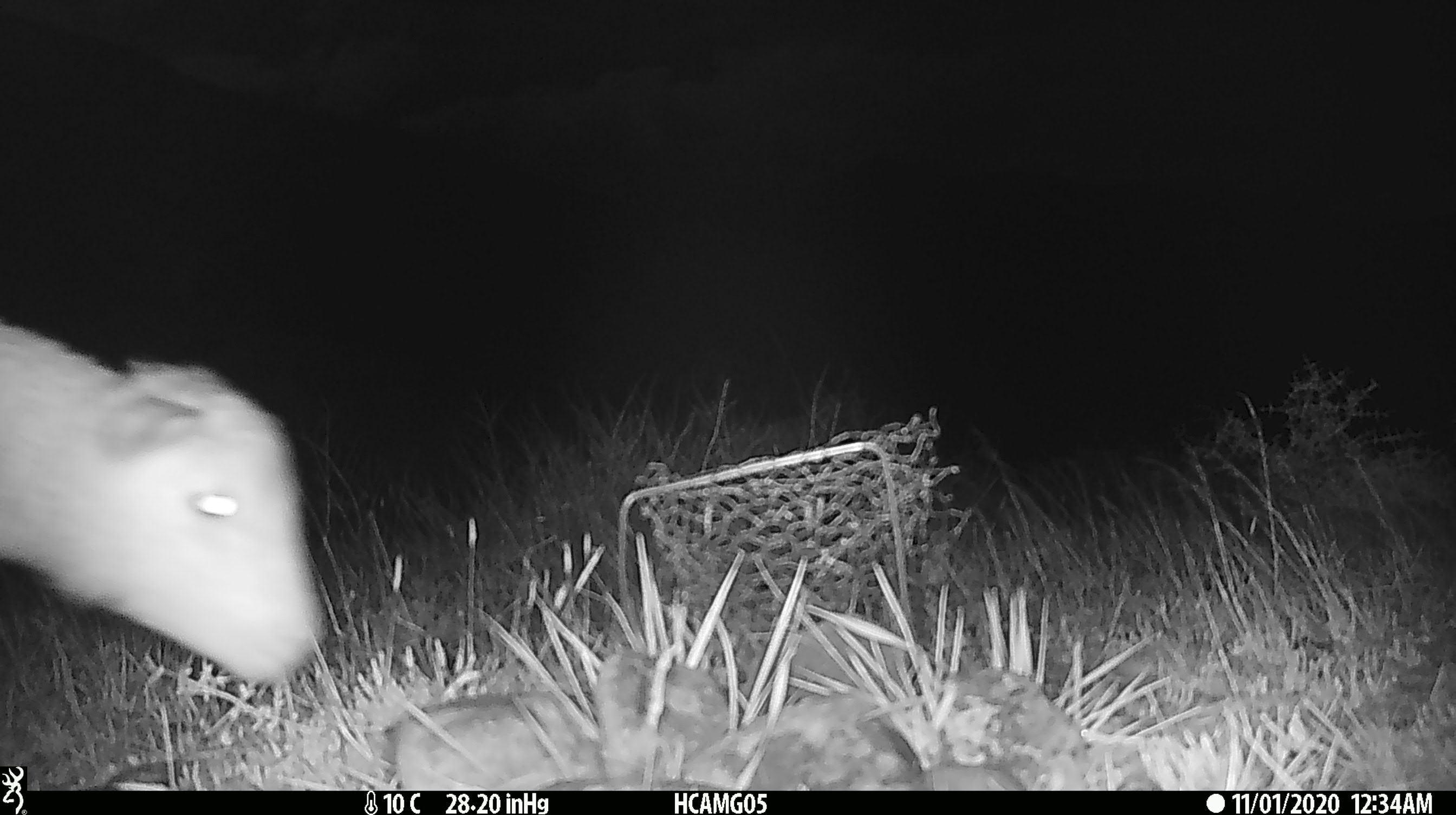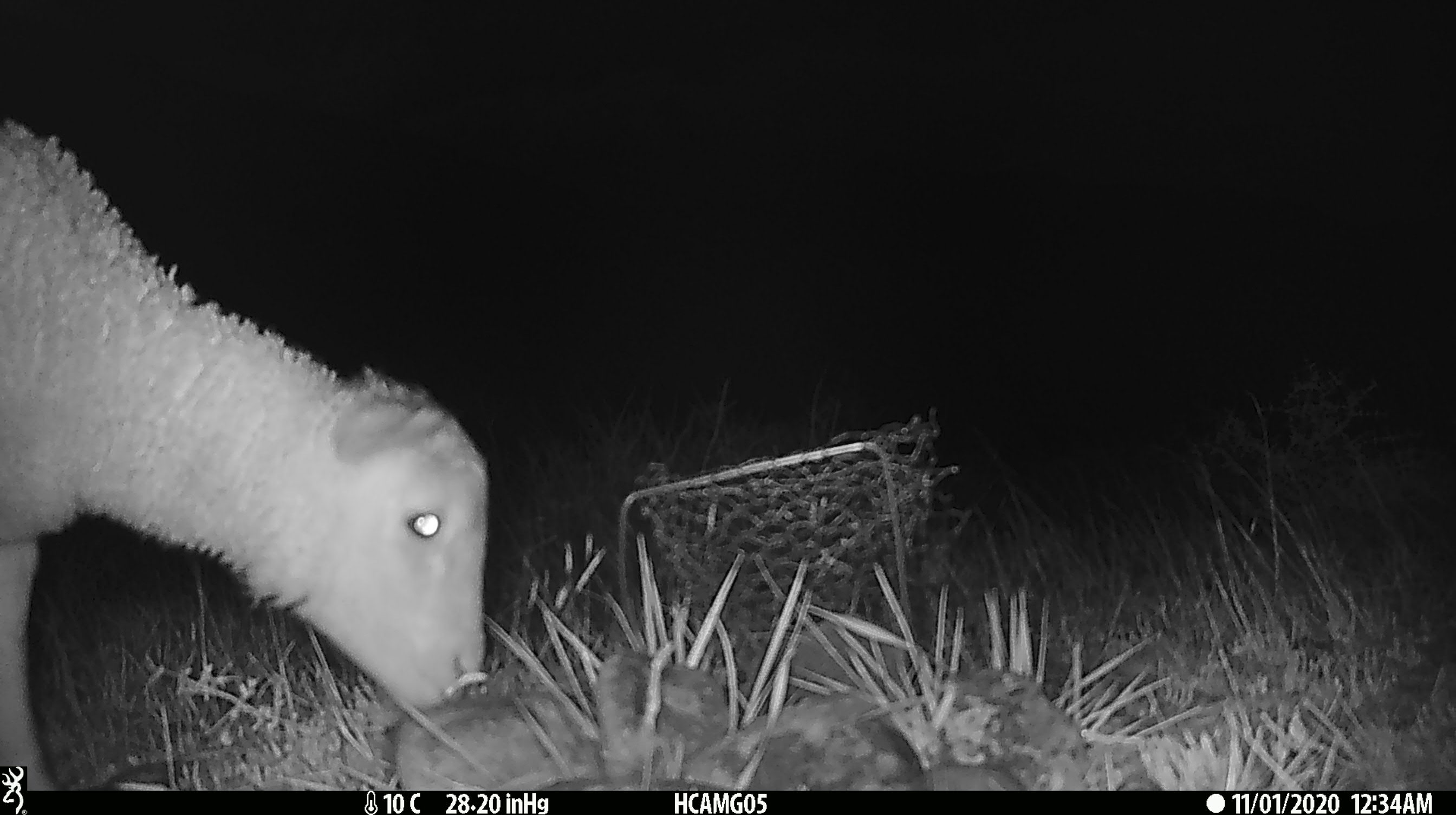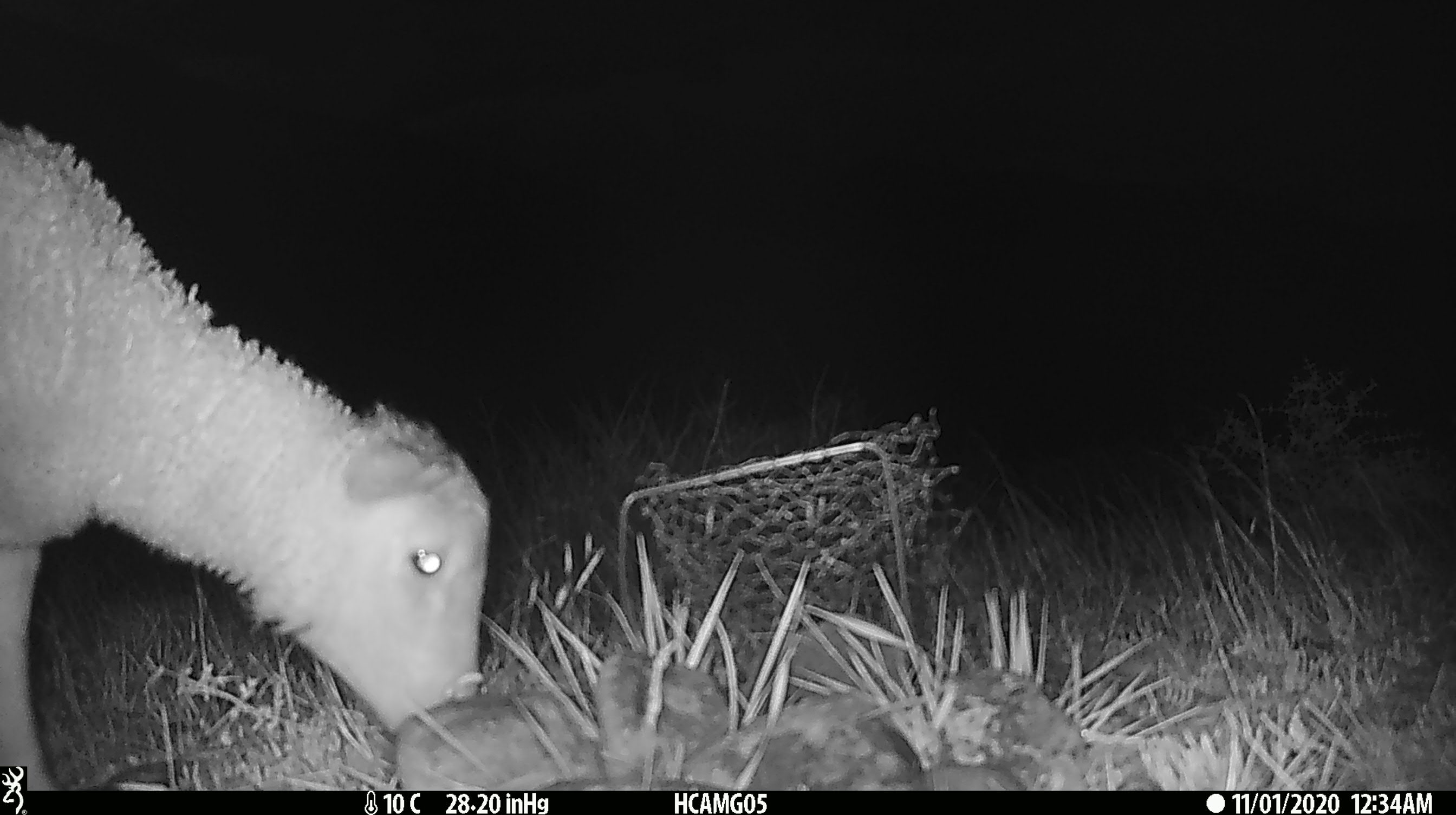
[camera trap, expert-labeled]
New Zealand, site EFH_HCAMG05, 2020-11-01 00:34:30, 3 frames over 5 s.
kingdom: Animalia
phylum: Chordata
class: Mammalia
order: Artiodactyla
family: Bovidae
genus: Ovis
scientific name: Ovis aries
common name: domestic sheep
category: sheep